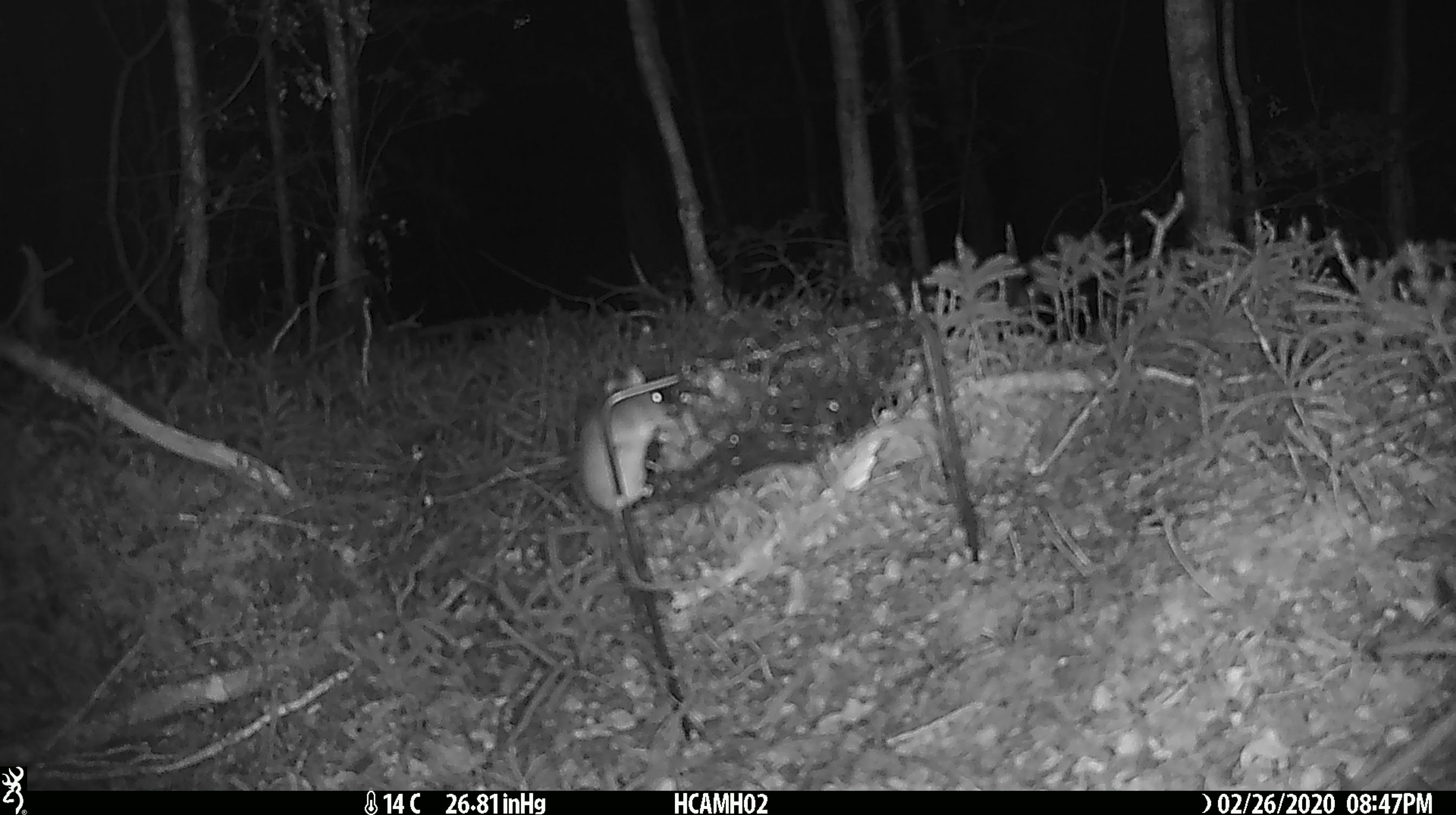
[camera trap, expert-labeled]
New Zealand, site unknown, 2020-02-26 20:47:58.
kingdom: Animalia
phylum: Chordata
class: Mammalia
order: Rodentia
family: Muridae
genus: Mus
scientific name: Mus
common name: mouse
Mouse (Mus).